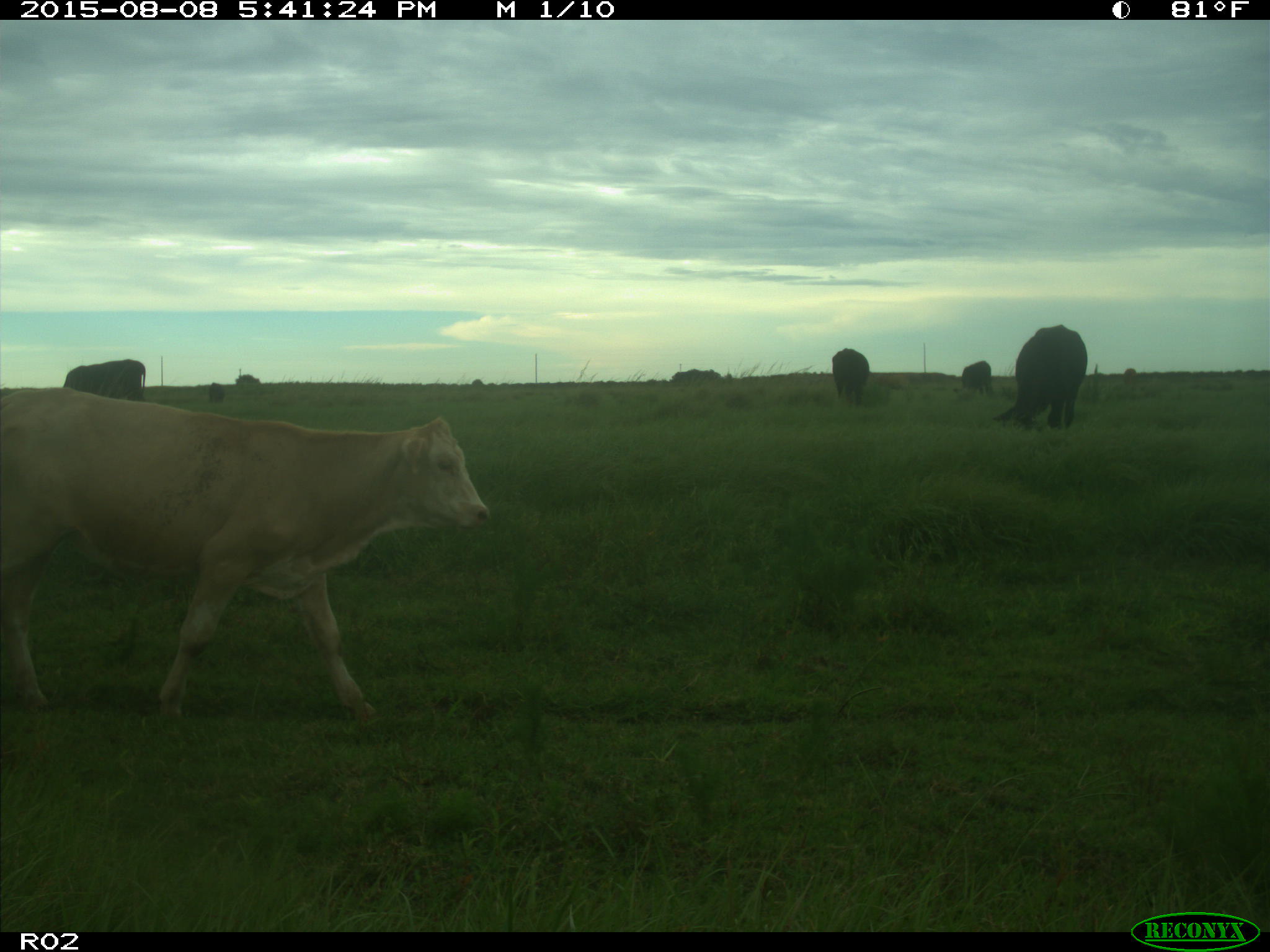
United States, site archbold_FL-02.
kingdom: Animalia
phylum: Chordata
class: Mammalia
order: Artiodactyla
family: Bovidae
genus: Bos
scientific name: Bos taurus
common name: domestic cow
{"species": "Bos taurus (domestic cow)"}